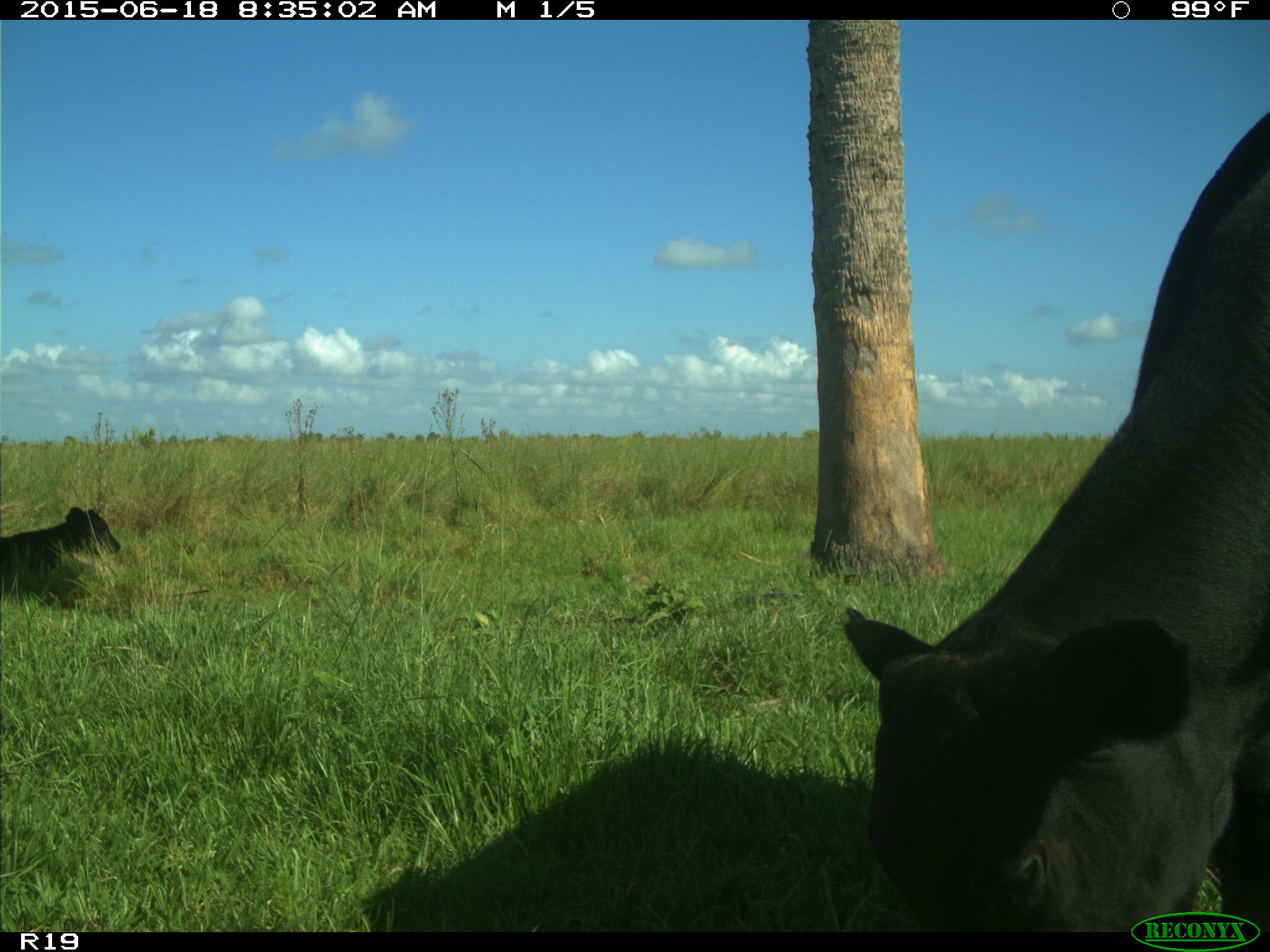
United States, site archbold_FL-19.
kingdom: Animalia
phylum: Chordata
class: Mammalia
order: Artiodactyla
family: Bovidae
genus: Bos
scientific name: Bos taurus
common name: domestic cow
Bos taurus (domestic cow).